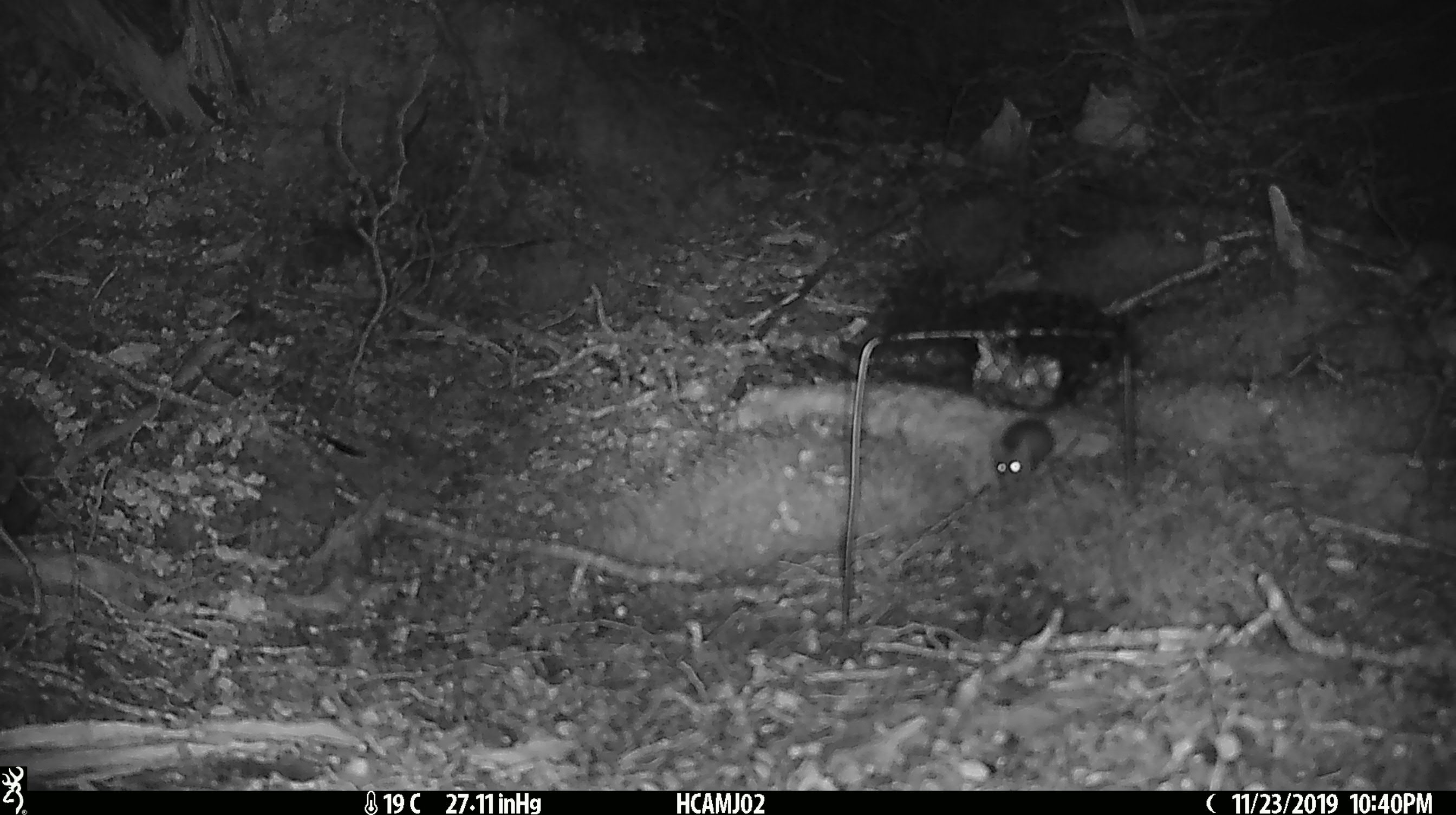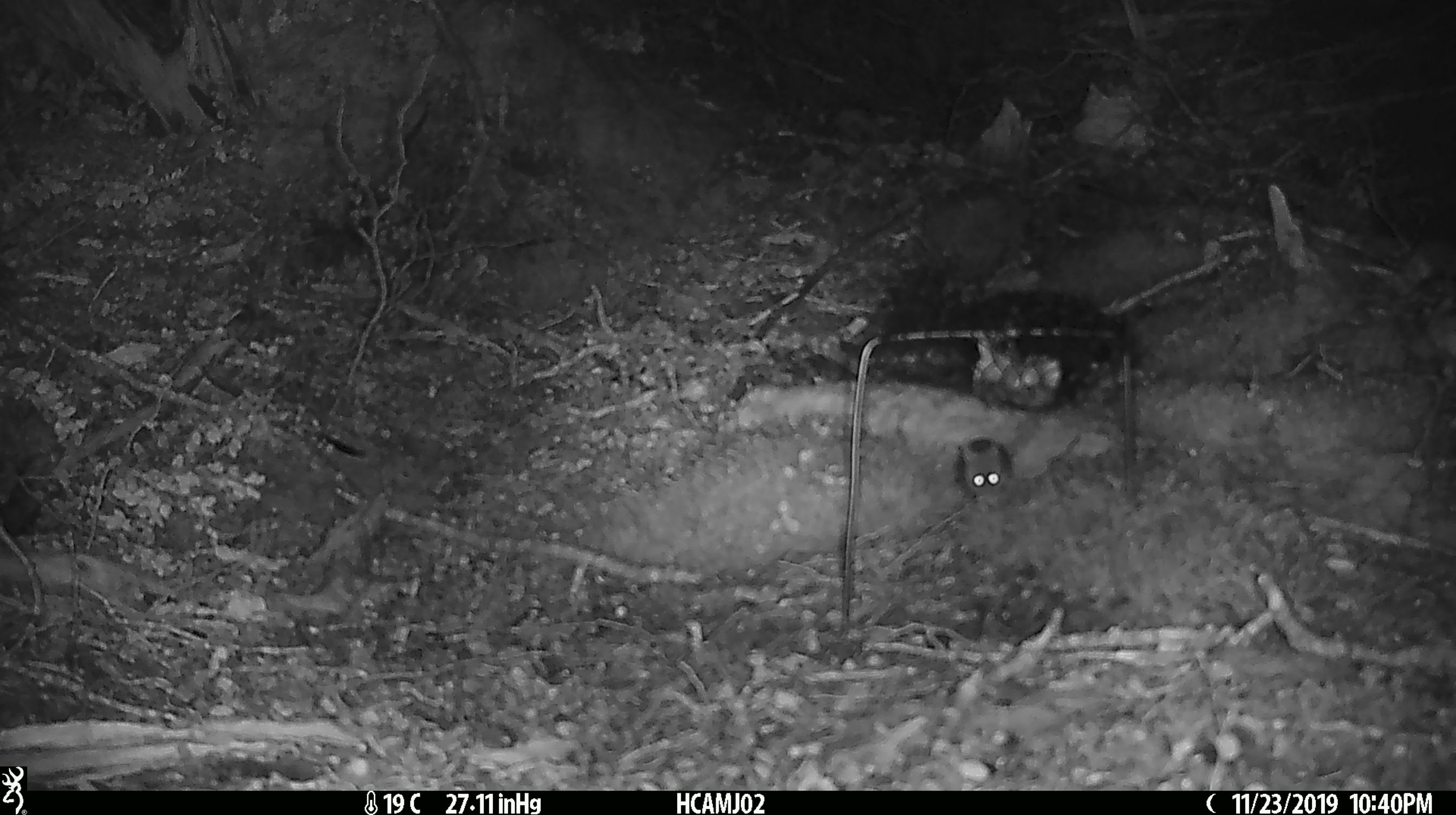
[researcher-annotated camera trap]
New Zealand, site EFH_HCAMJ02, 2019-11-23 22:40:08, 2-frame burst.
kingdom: Animalia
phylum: Chordata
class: Mammalia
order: Rodentia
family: Muridae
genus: Mus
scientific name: Mus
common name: mouse